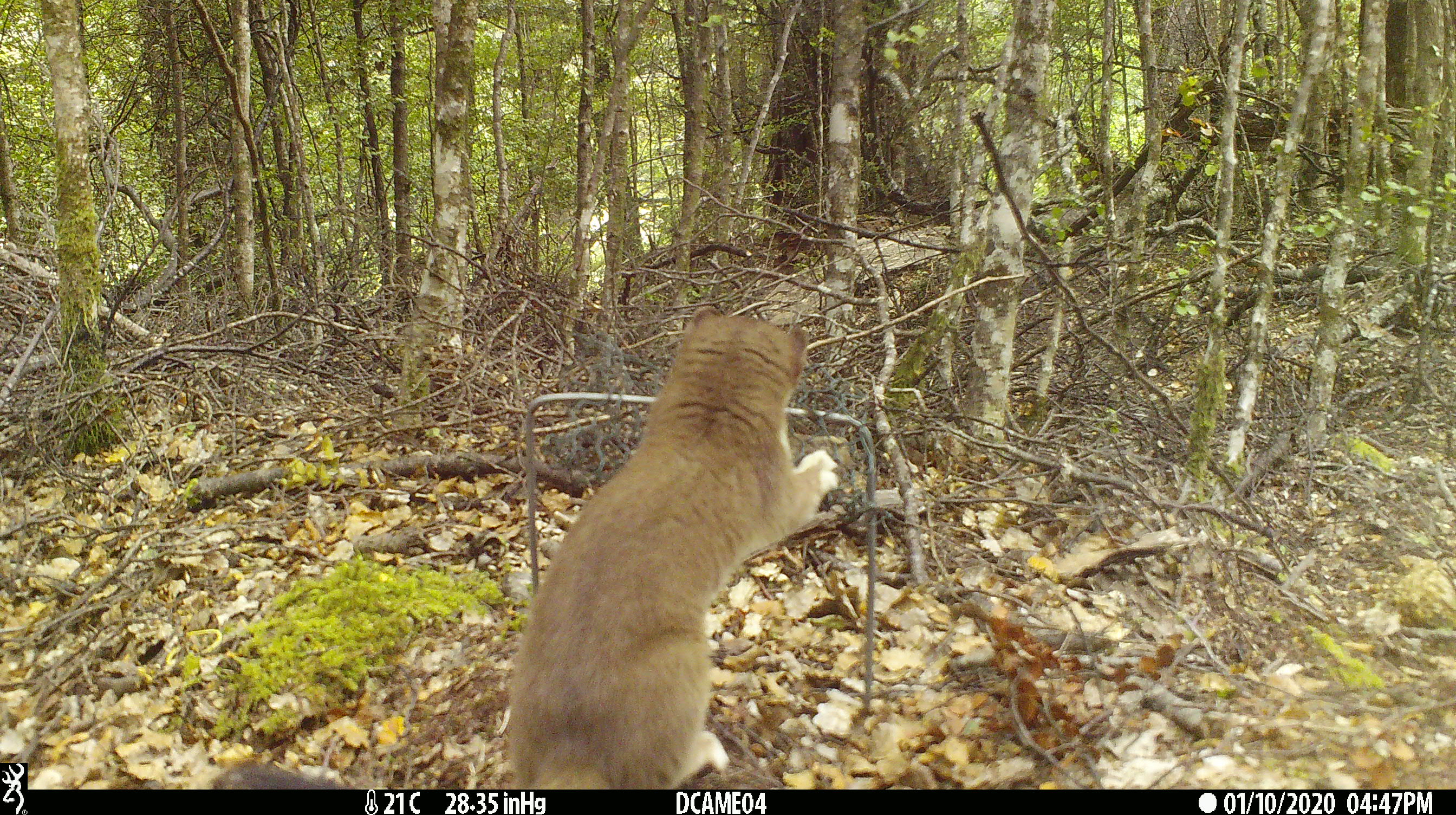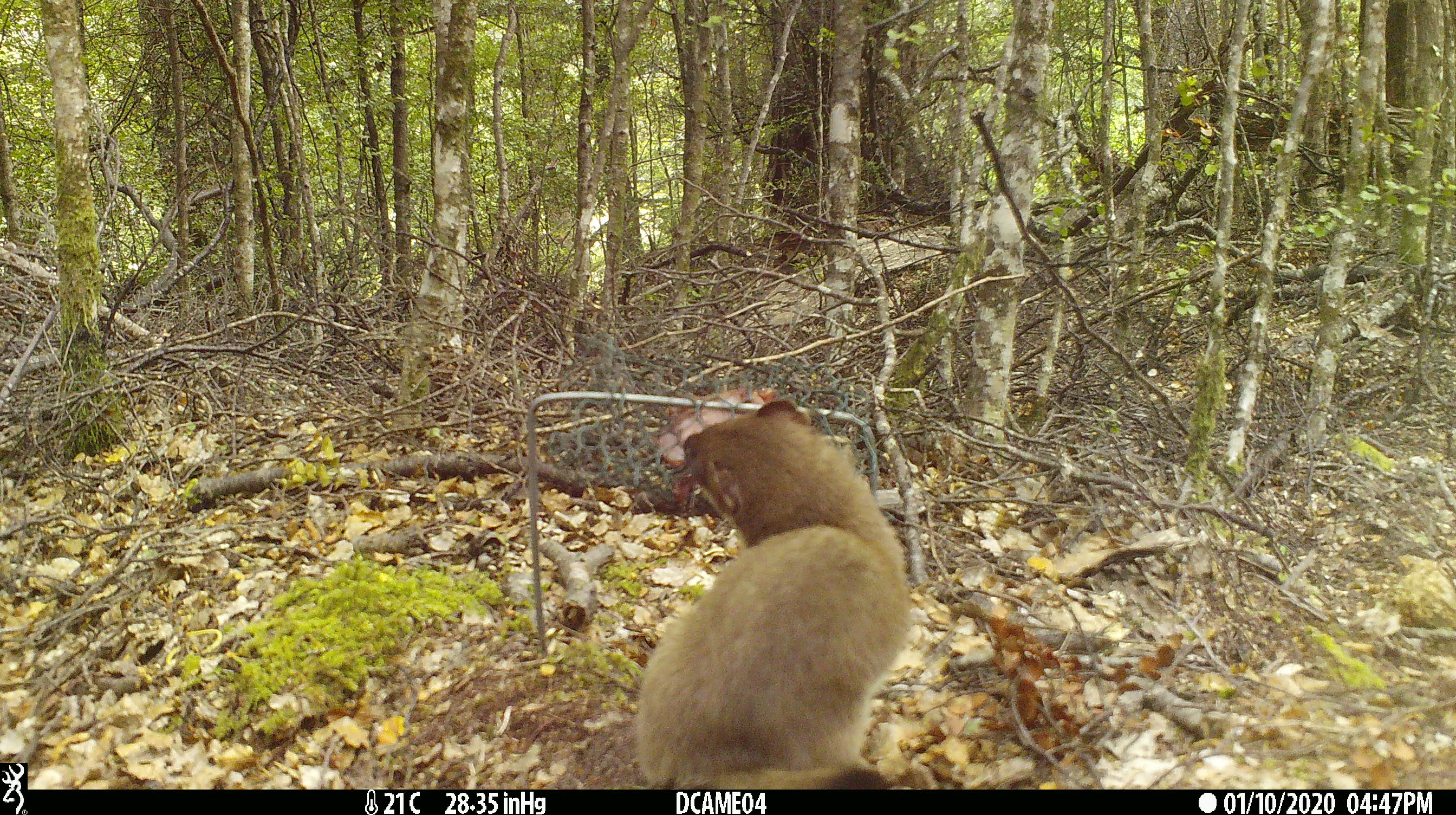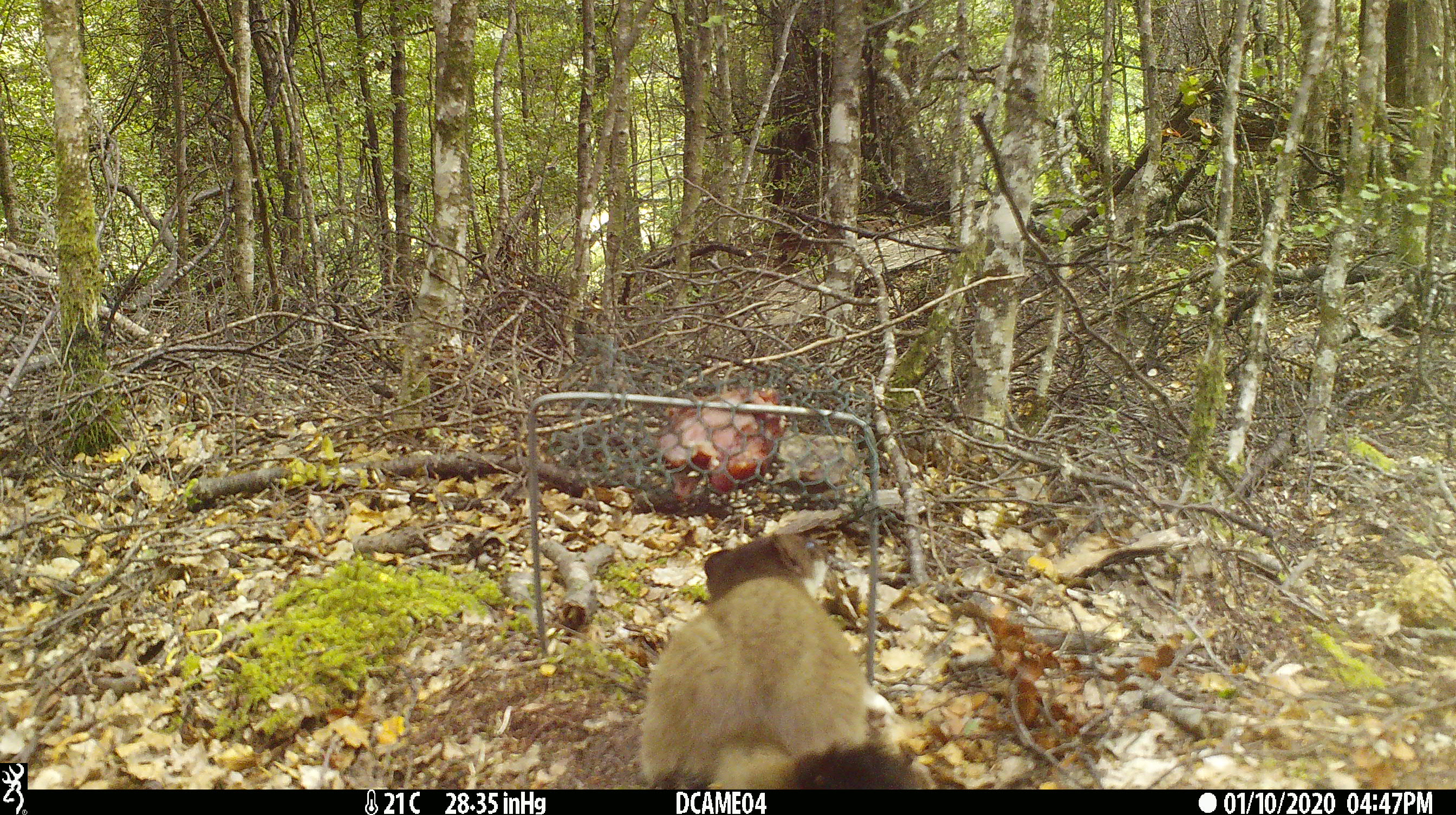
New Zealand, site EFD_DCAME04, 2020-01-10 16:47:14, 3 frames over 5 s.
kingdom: Animalia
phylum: Chordata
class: Mammalia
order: Carnivora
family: Mustelidae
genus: Mustela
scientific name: Mustela erminea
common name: stoat